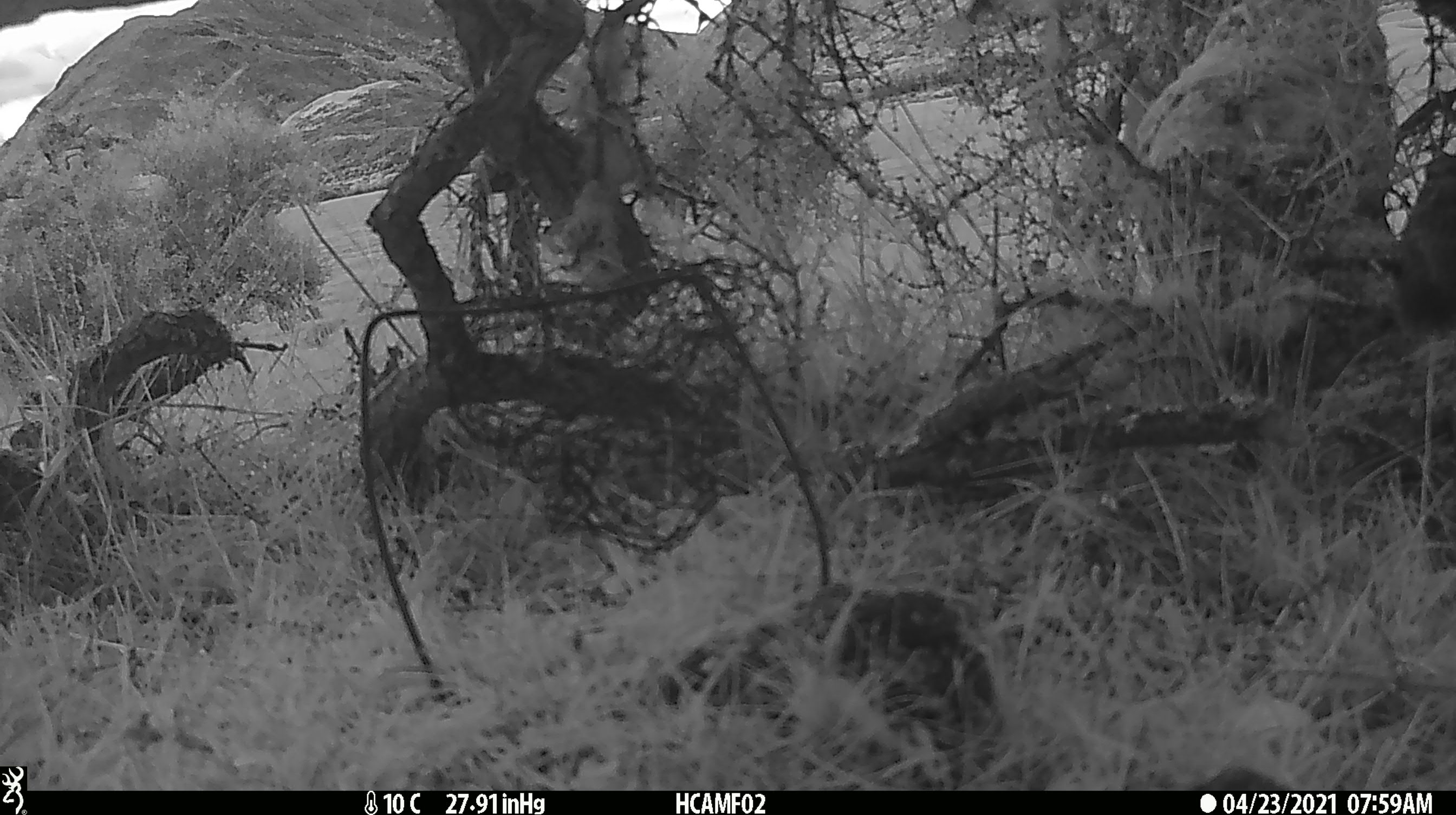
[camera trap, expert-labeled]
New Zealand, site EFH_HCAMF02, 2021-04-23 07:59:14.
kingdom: Animalia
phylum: Chordata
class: Aves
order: Passeriformes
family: Turdidae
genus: Turdus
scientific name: Turdus merula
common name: eurasian blackbird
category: blackbird